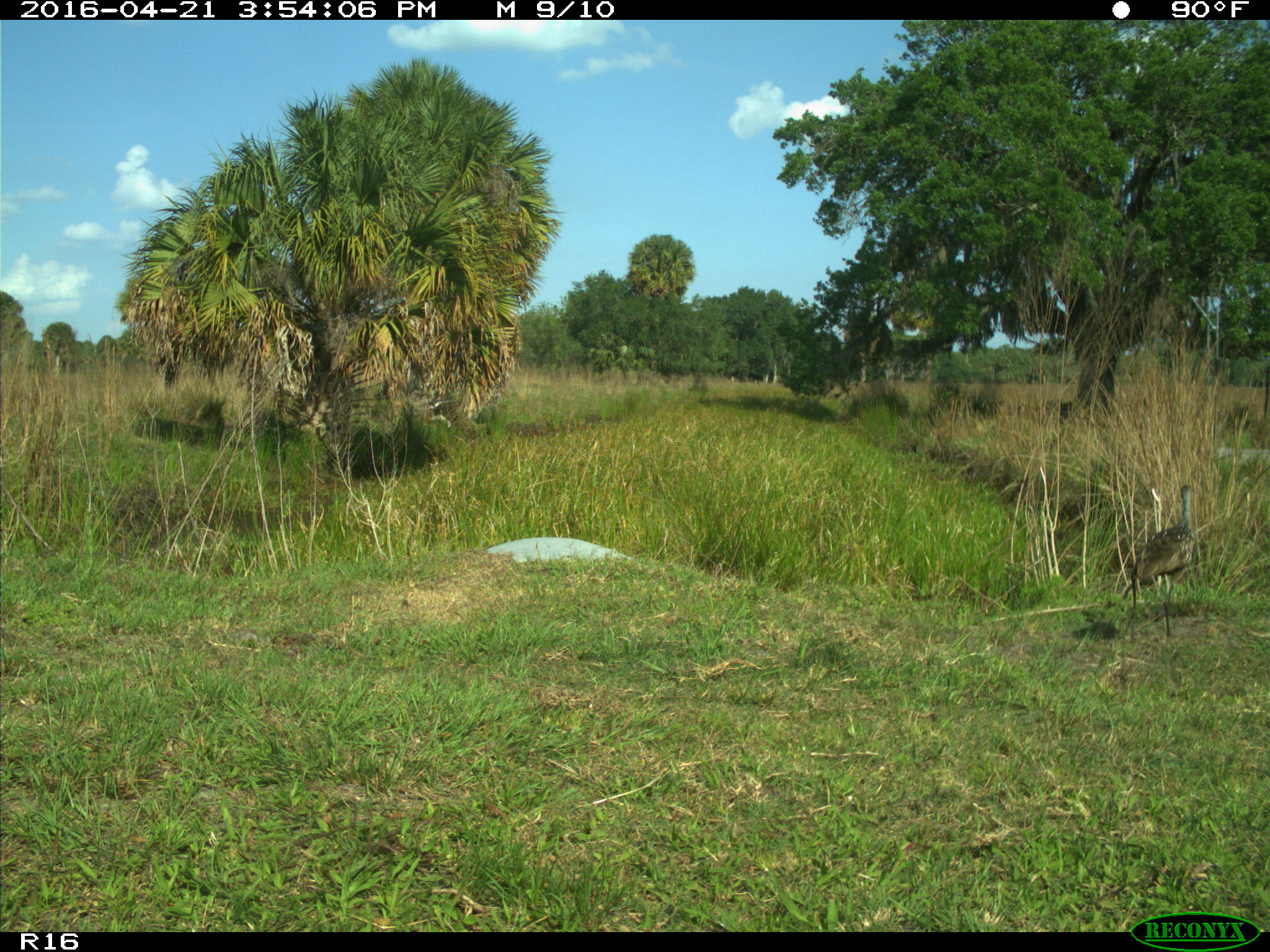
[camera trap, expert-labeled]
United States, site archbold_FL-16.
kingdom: Animalia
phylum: Chordata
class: Aves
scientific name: Aves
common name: birds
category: unidentified bird